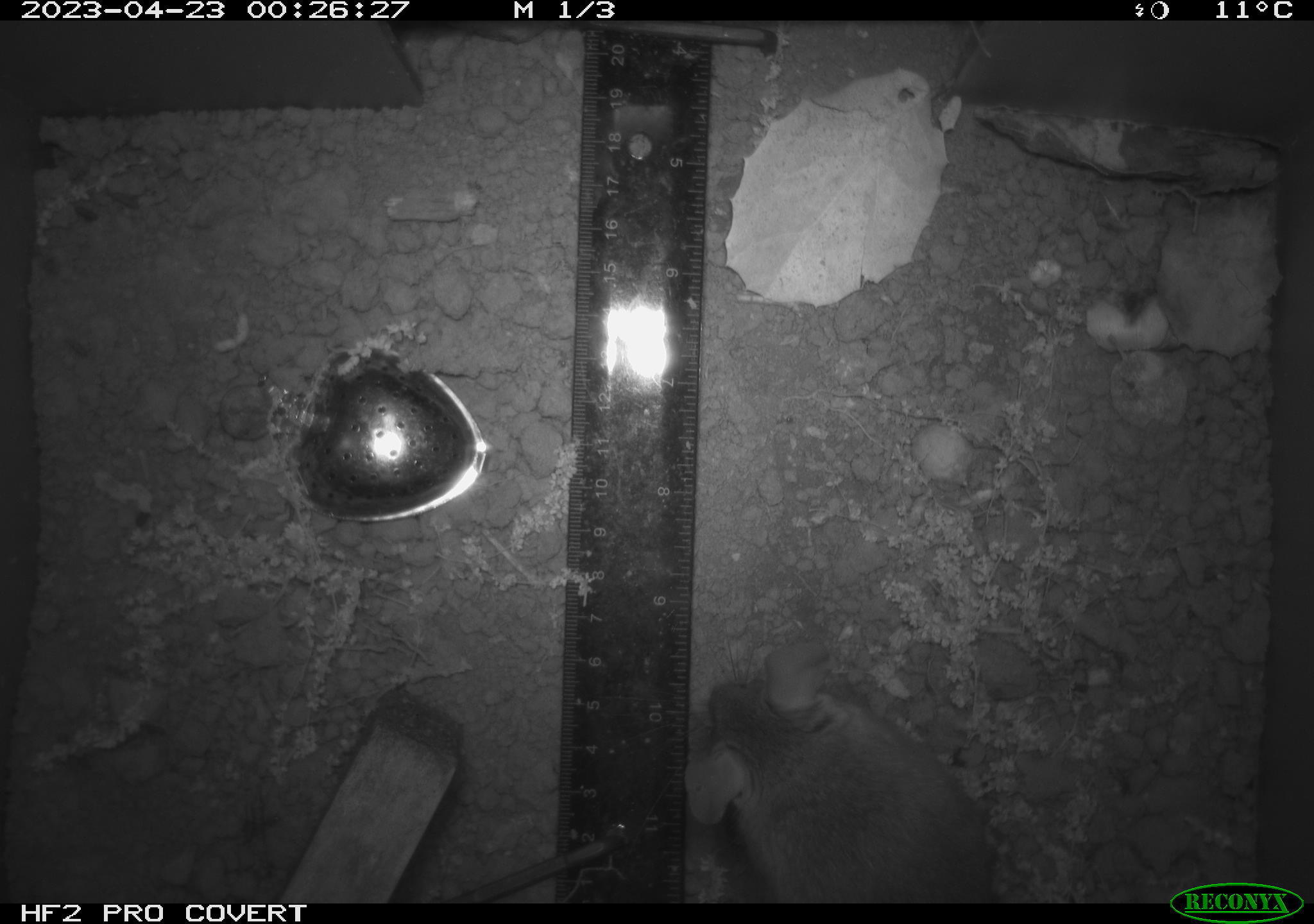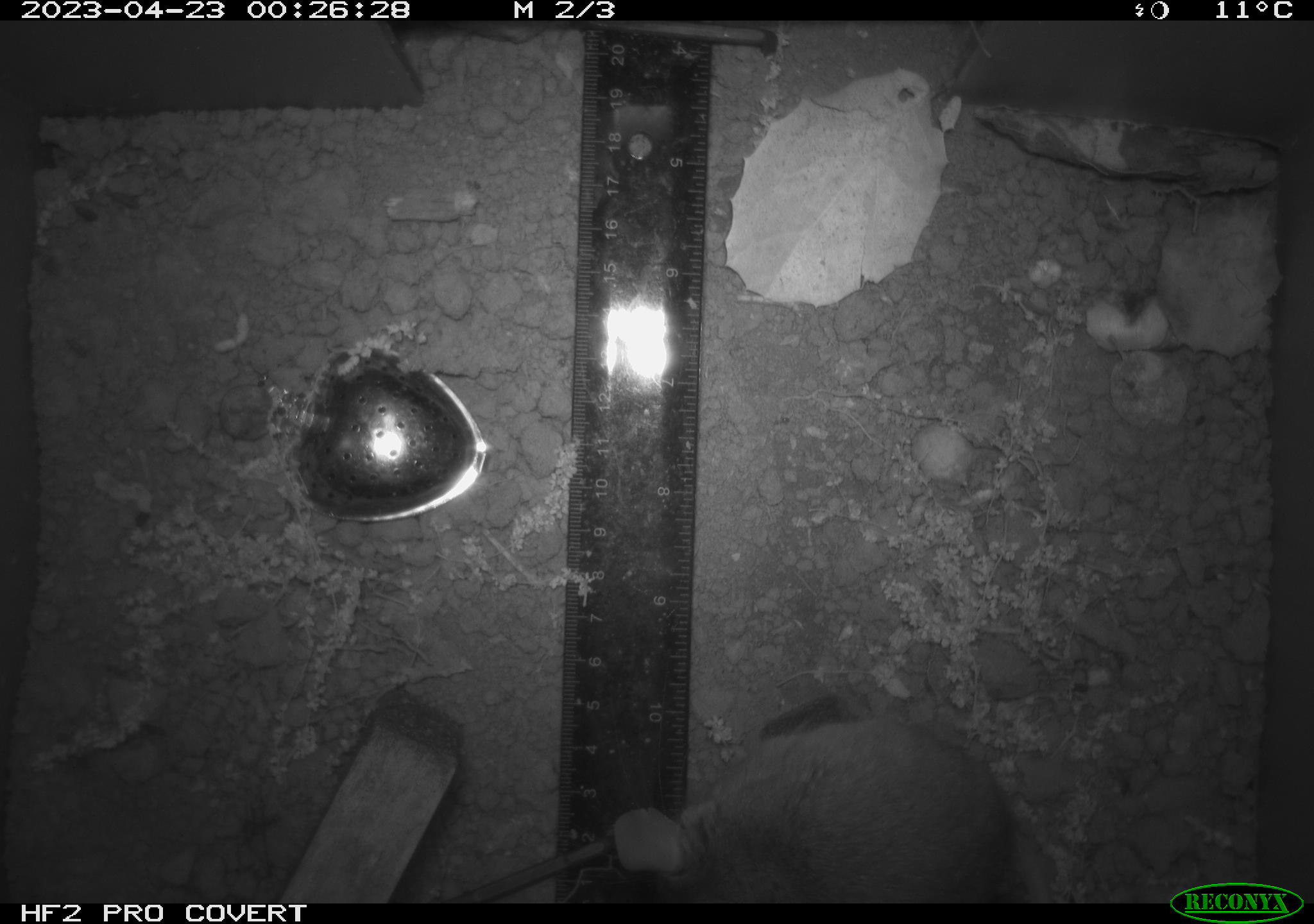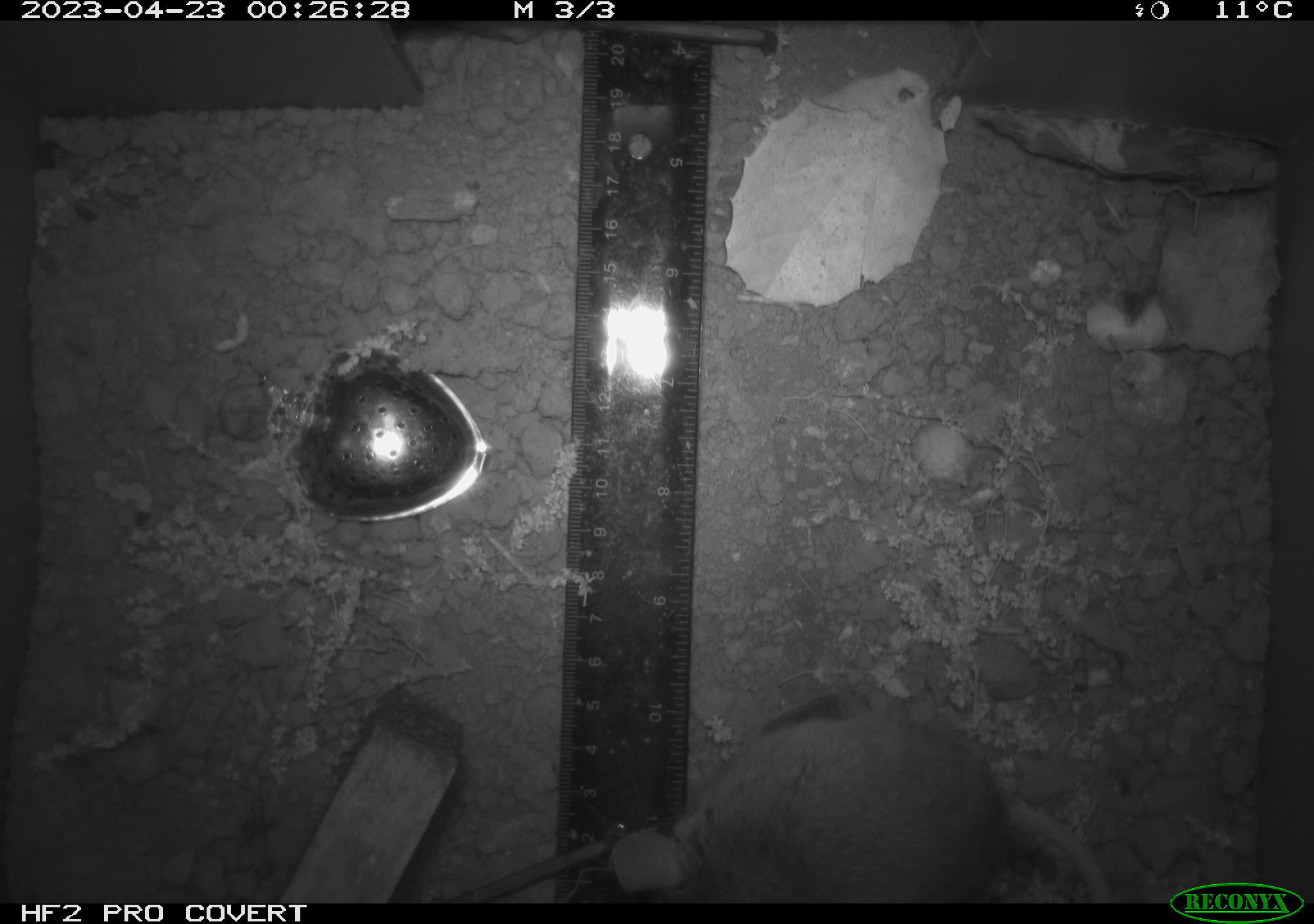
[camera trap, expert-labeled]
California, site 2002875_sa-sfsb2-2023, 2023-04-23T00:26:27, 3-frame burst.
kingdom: Animalia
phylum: Chordata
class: Mammalia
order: Rodentia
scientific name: Rodentia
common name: mouse species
Mouse species (Rodentia).